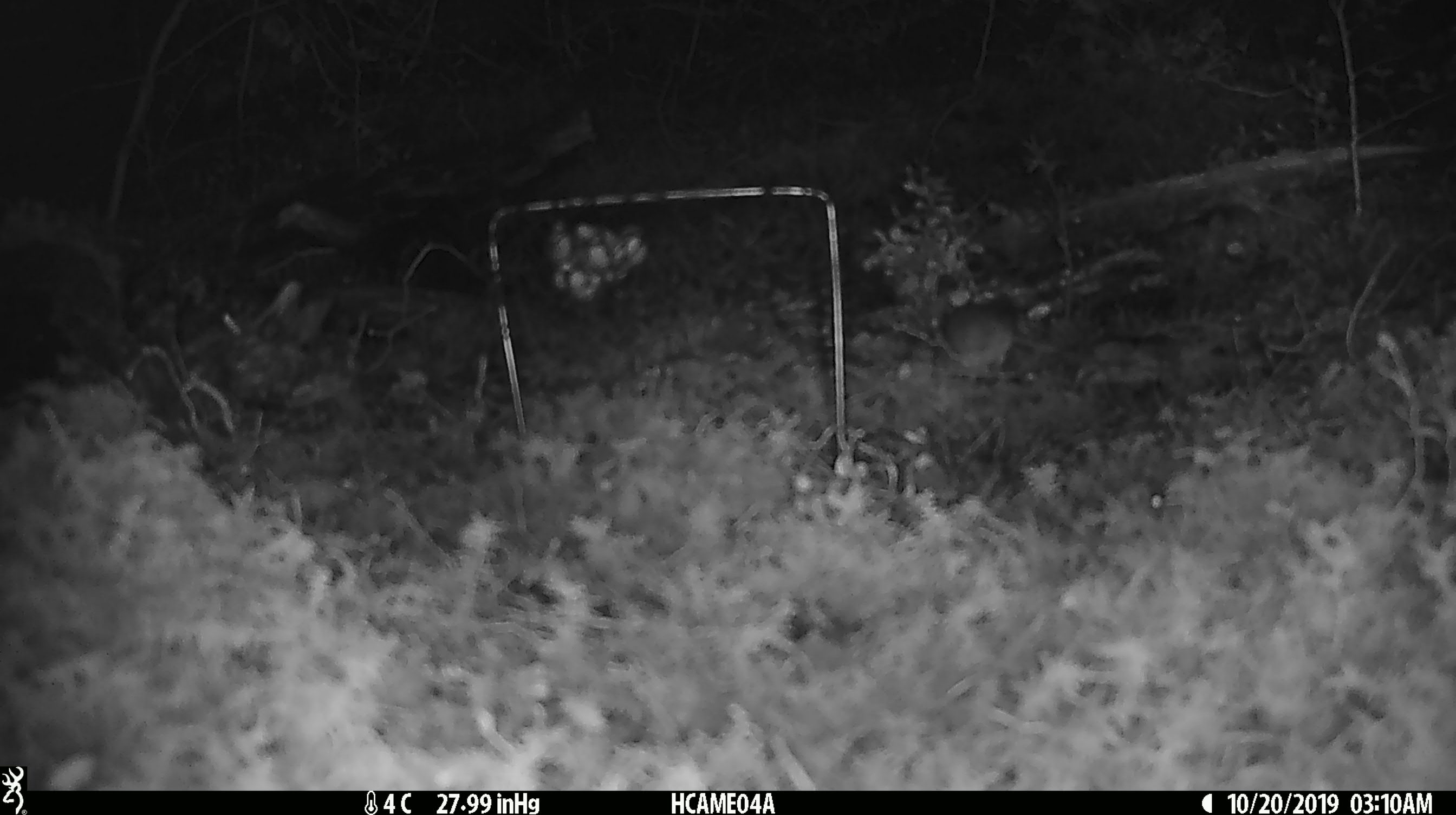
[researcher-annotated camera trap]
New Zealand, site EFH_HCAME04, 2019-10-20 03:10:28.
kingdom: Animalia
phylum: Chordata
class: Mammalia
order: Rodentia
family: Muridae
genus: Mus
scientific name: Mus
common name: mouse